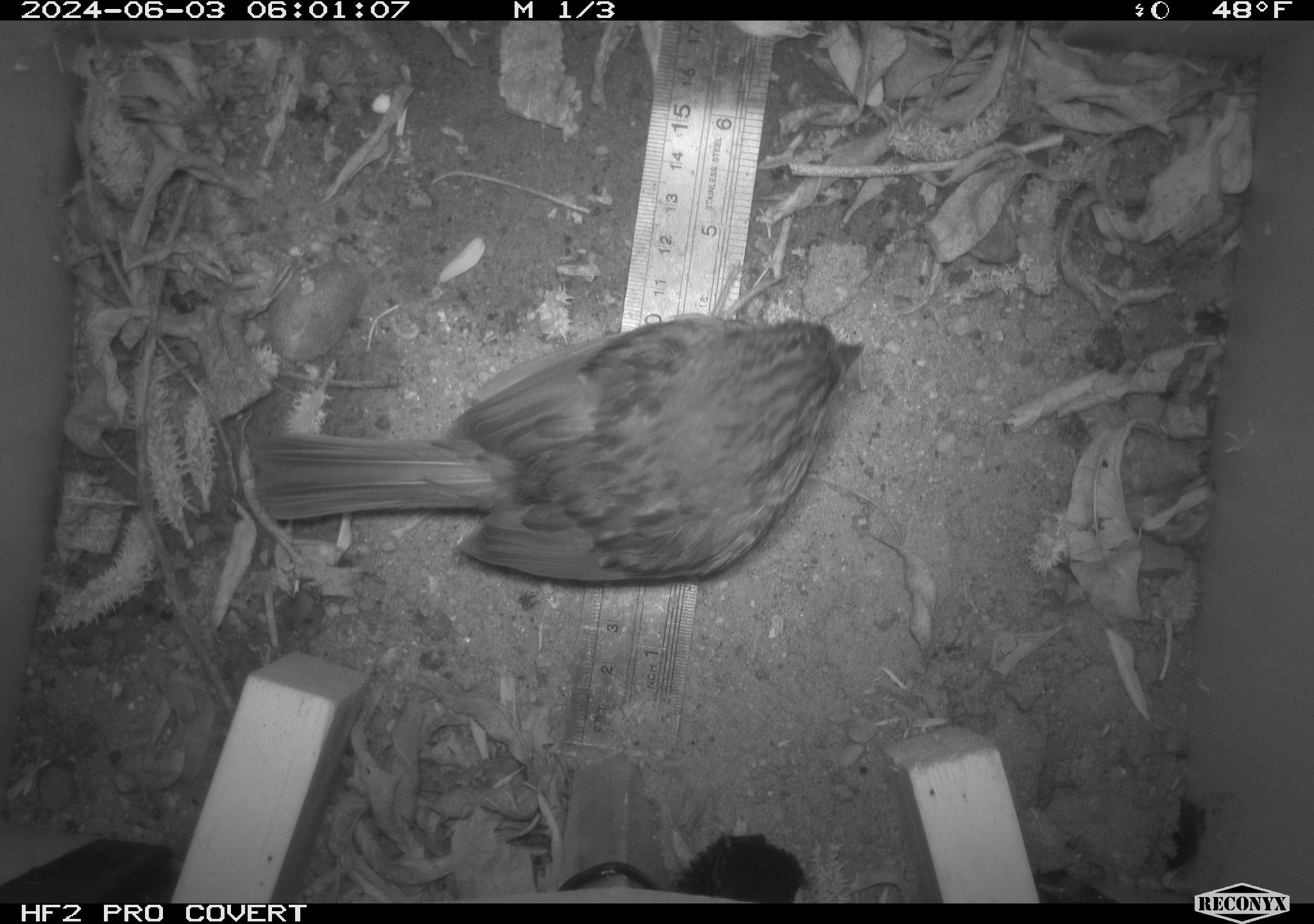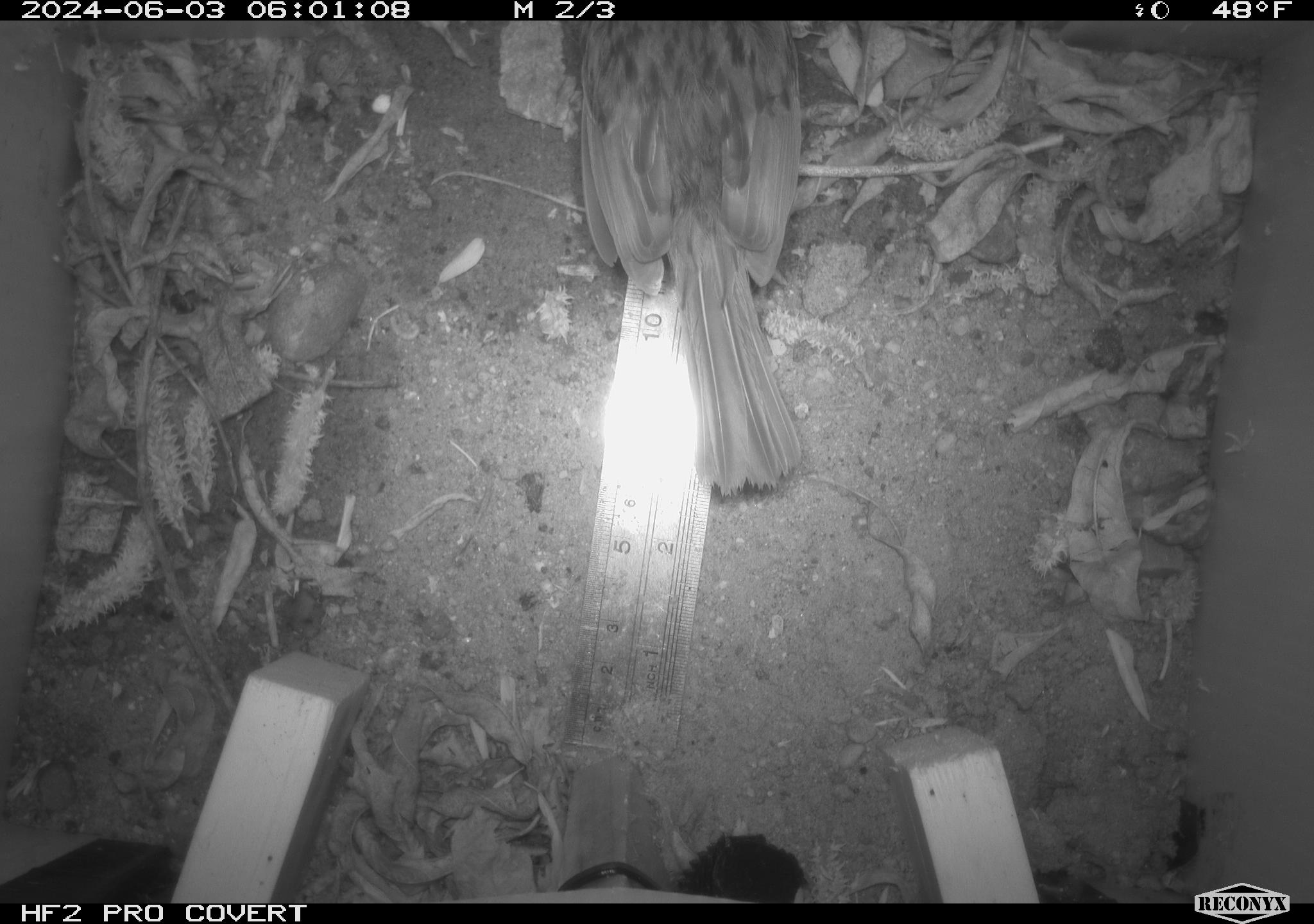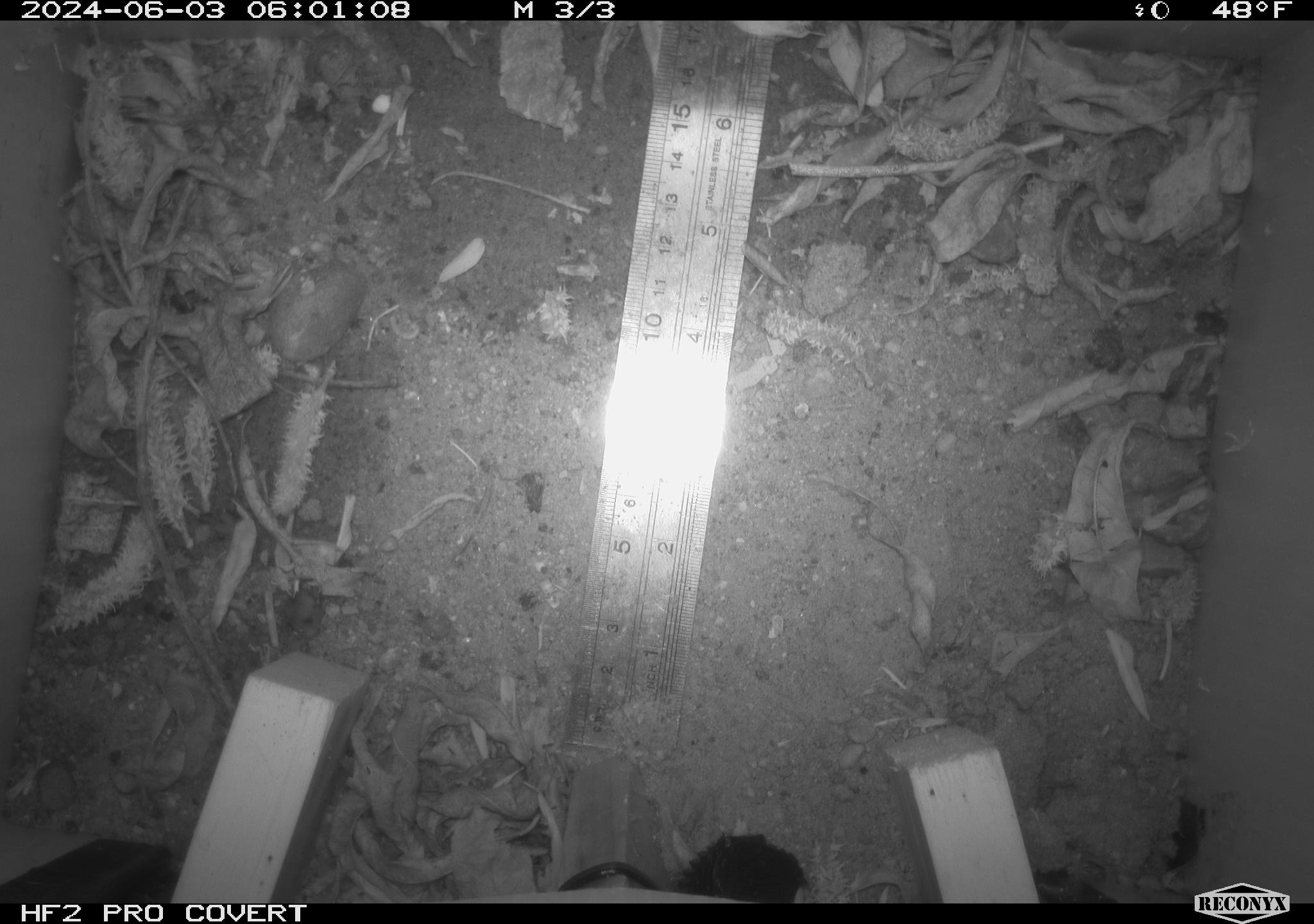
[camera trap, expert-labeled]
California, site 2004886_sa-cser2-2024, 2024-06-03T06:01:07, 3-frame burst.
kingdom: Animalia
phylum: Chordata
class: Aves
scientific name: Aves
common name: bird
Bird (Aves).